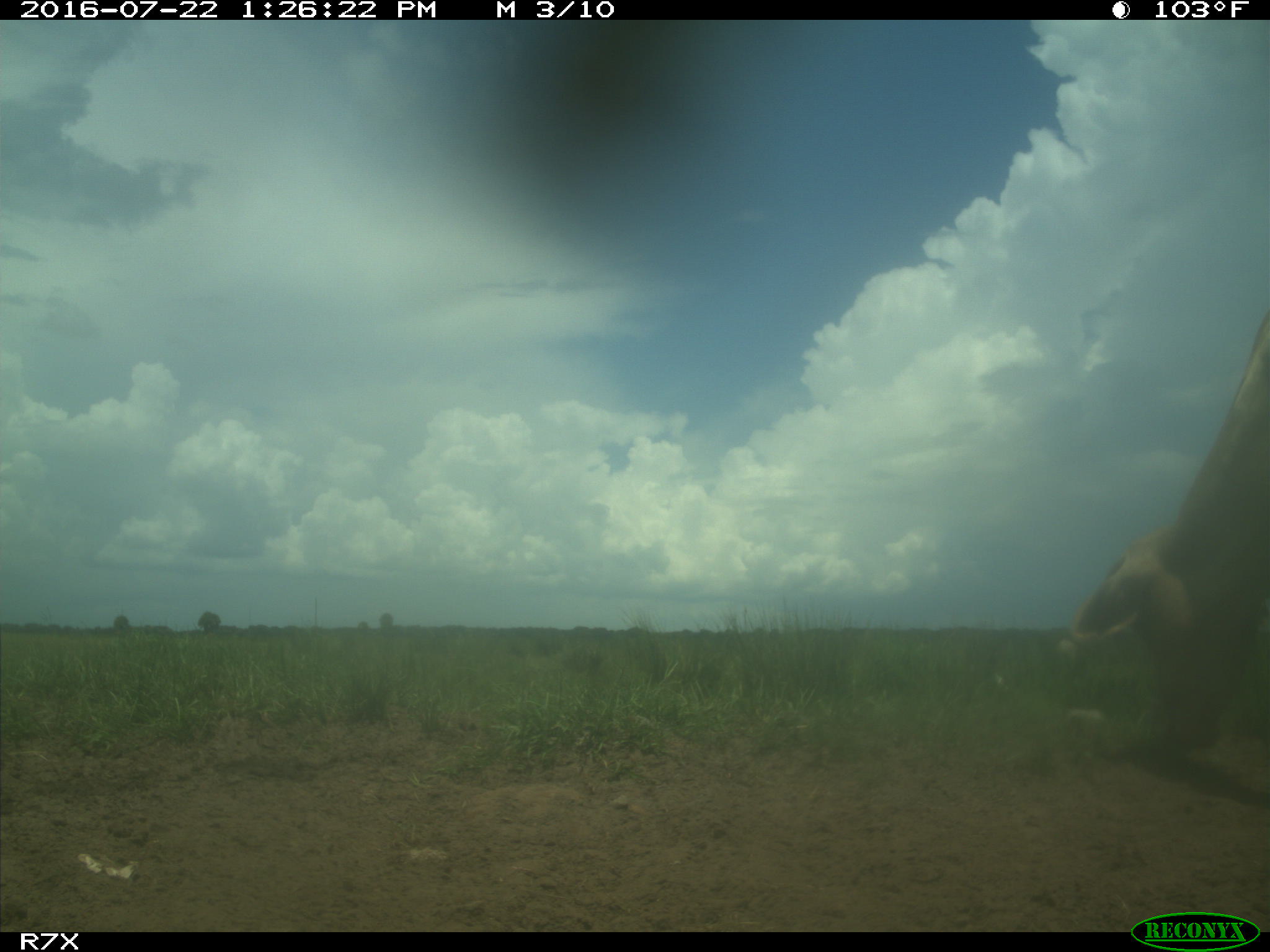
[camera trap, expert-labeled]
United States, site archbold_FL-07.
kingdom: Animalia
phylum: Chordata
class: Mammalia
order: Artiodactyla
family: Bovidae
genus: Bos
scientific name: Bos taurus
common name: domestic cow